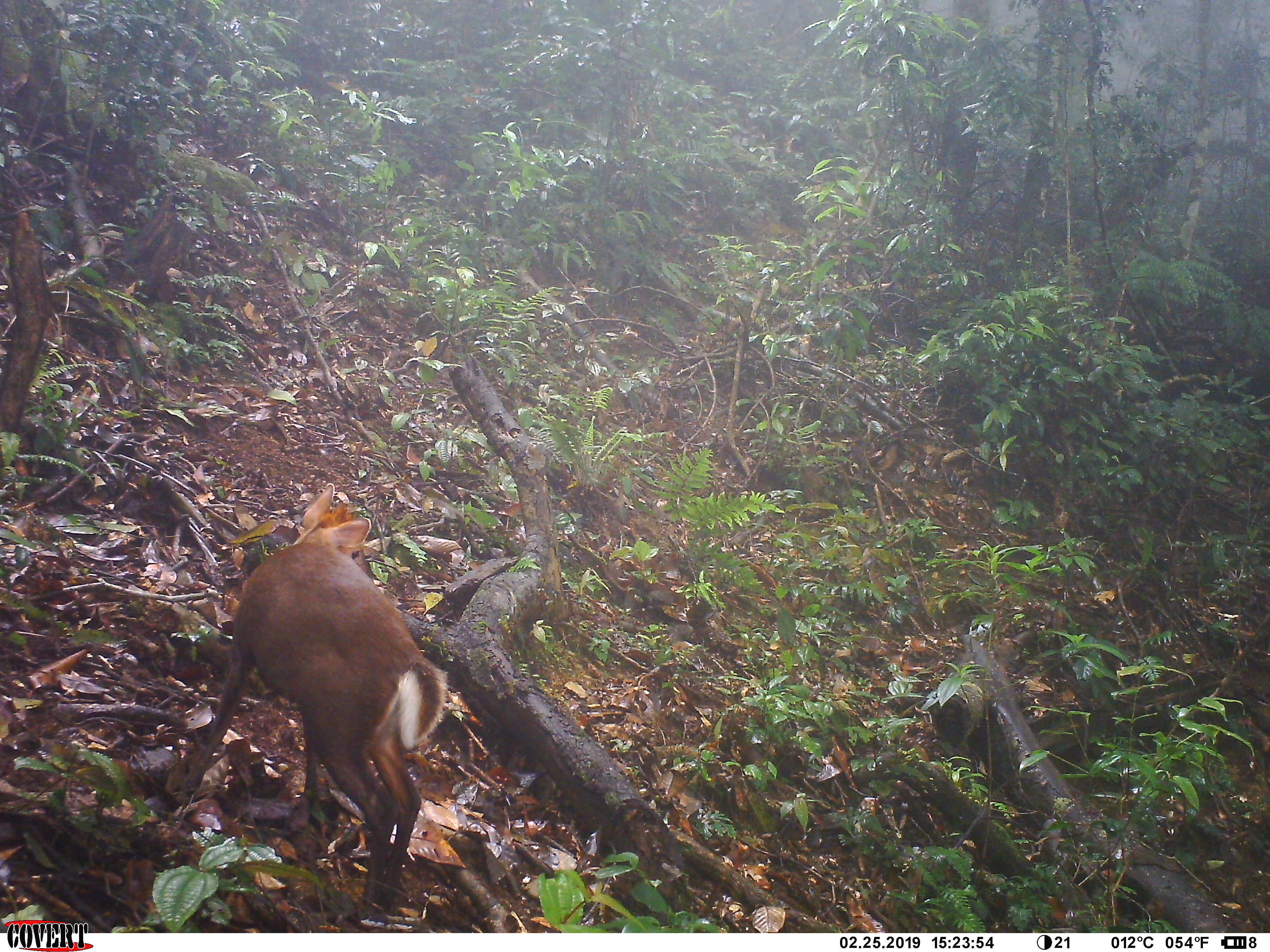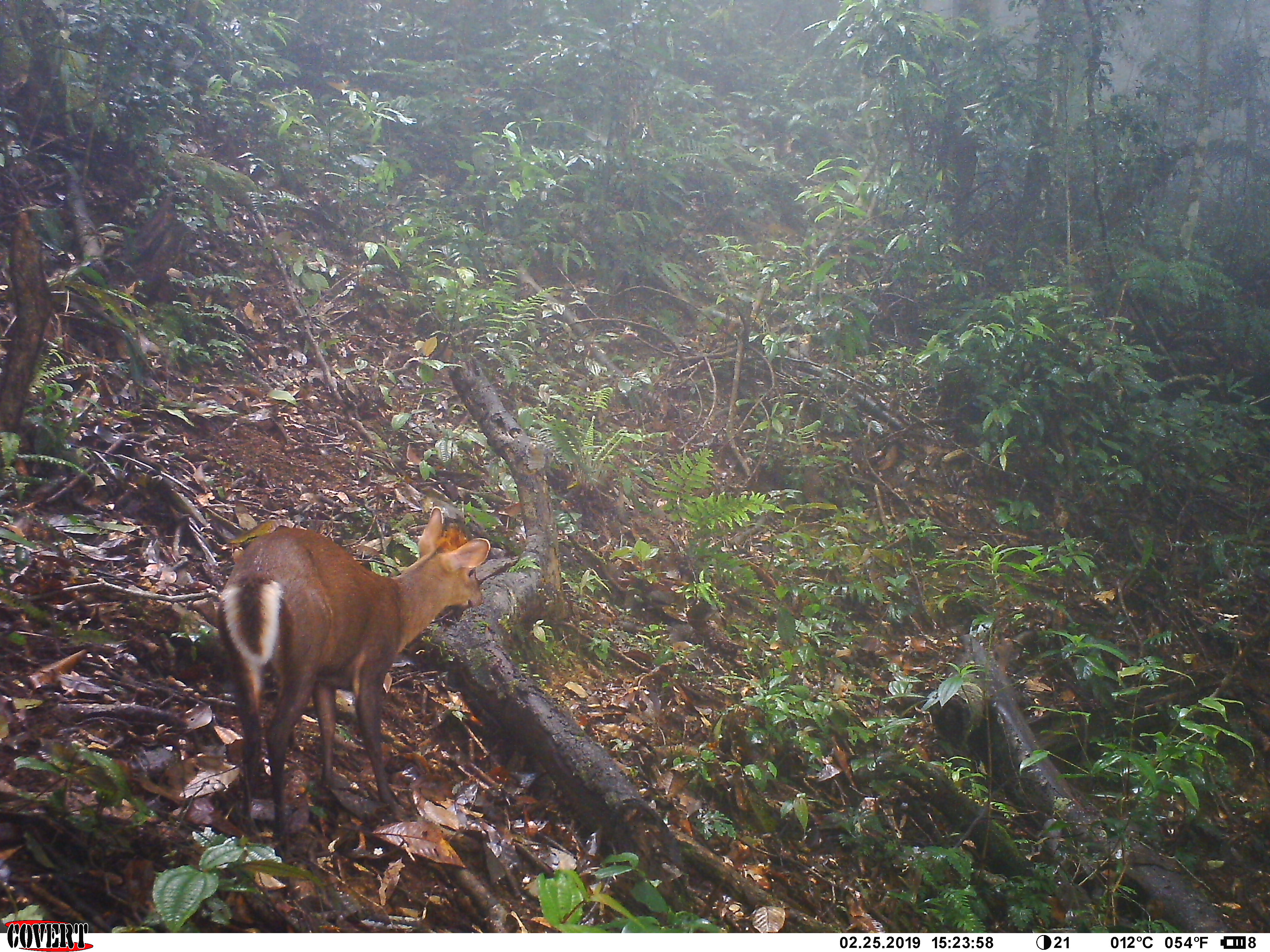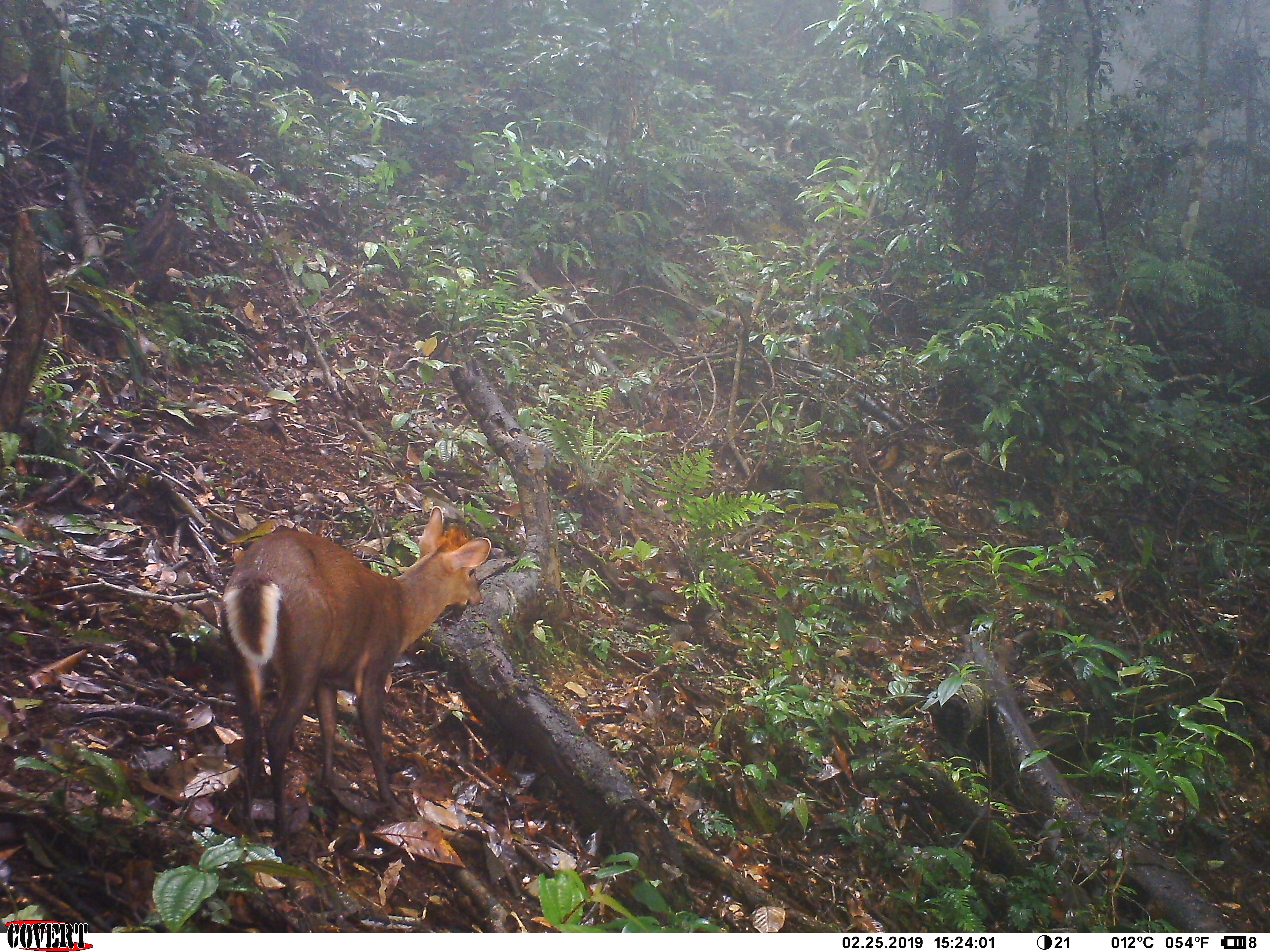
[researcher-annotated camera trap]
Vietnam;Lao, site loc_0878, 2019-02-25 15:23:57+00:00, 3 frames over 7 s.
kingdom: Animalia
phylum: Chordata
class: Mammalia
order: Artiodactyla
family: Cervidae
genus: Muntiacus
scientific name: Muntiacus rooseveltorum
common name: roosevelt's muntjac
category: roosevelts muntjac group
Roosevelts muntjac group (roosevelt's muntjac) (Muntiacus rooseveltorum). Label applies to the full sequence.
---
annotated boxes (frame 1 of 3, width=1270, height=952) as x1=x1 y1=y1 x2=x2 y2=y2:
roosevelts muntjac group: x1=162 y1=478 x2=451 y2=920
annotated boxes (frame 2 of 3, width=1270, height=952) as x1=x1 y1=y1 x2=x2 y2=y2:
roosevelts muntjac group: x1=209 y1=503 x2=493 y2=855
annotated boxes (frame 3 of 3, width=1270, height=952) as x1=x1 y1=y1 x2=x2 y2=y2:
roosevelts muntjac group: x1=213 y1=503 x2=493 y2=855